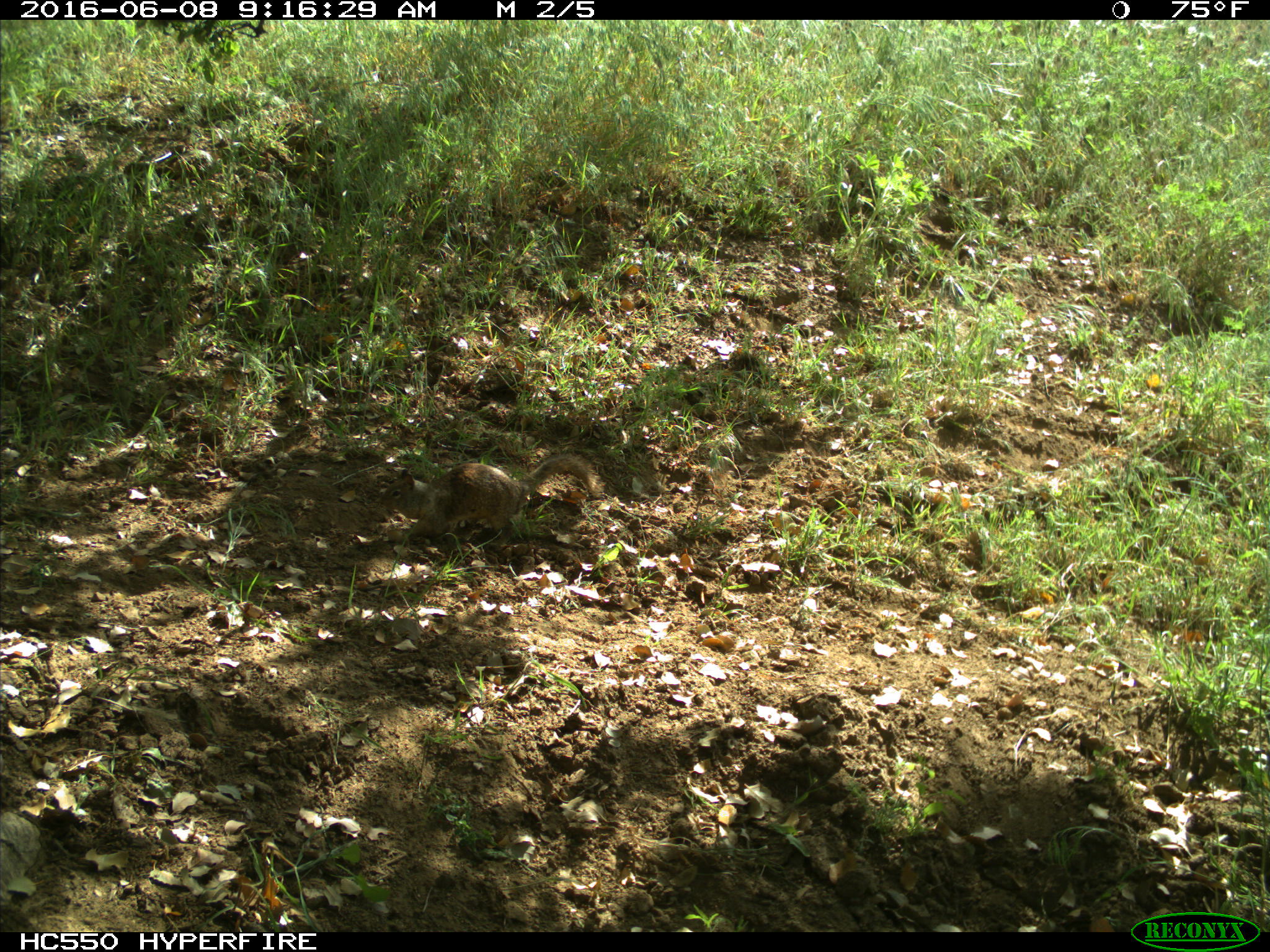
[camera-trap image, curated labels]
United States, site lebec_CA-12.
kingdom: Animalia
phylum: Chordata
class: Mammalia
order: Rodentia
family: Sciuridae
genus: Otospermophilus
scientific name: Otospermophilus beecheyi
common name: california ground squirrel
Otospermophilus beecheyi (california ground squirrel).